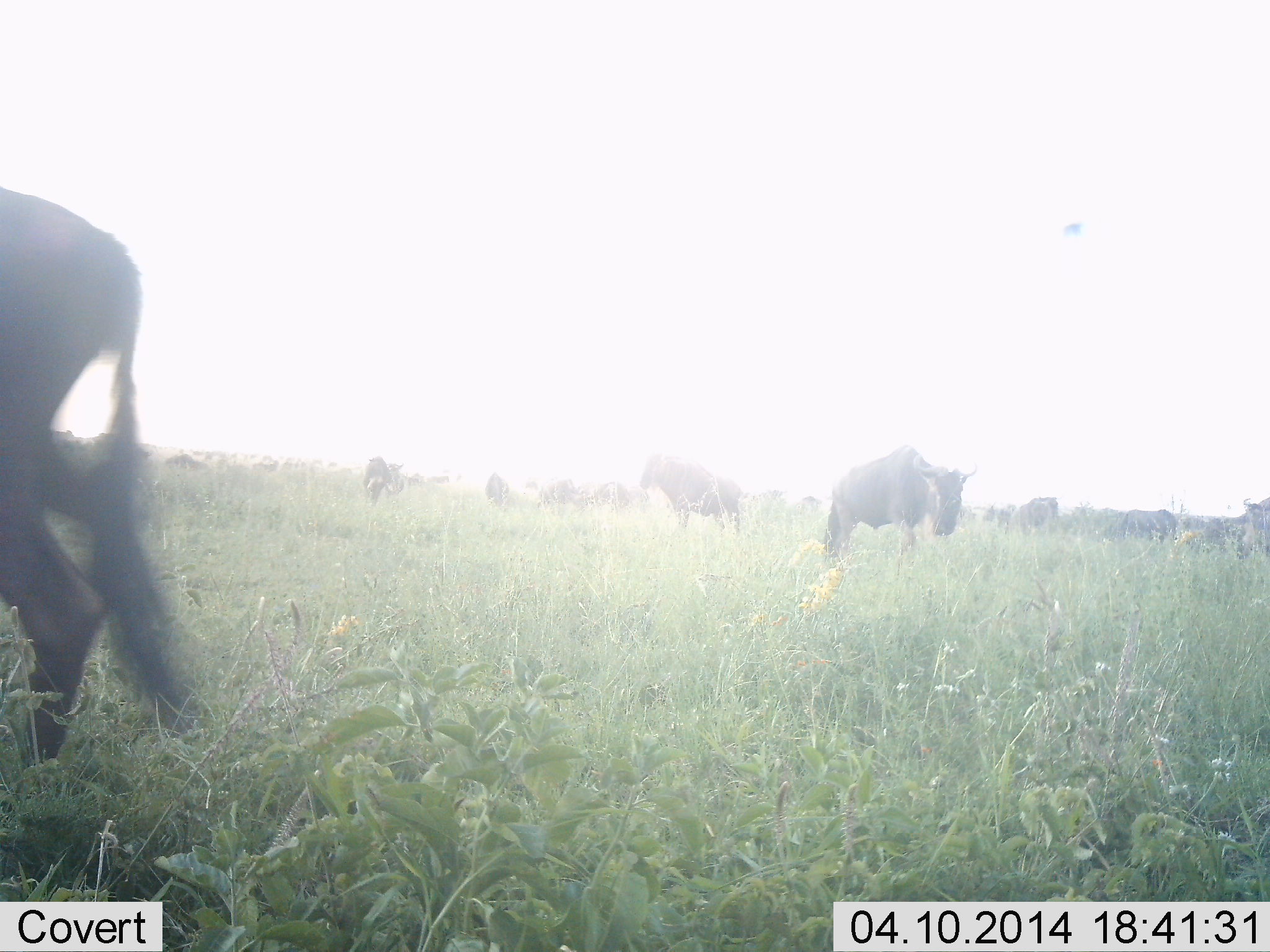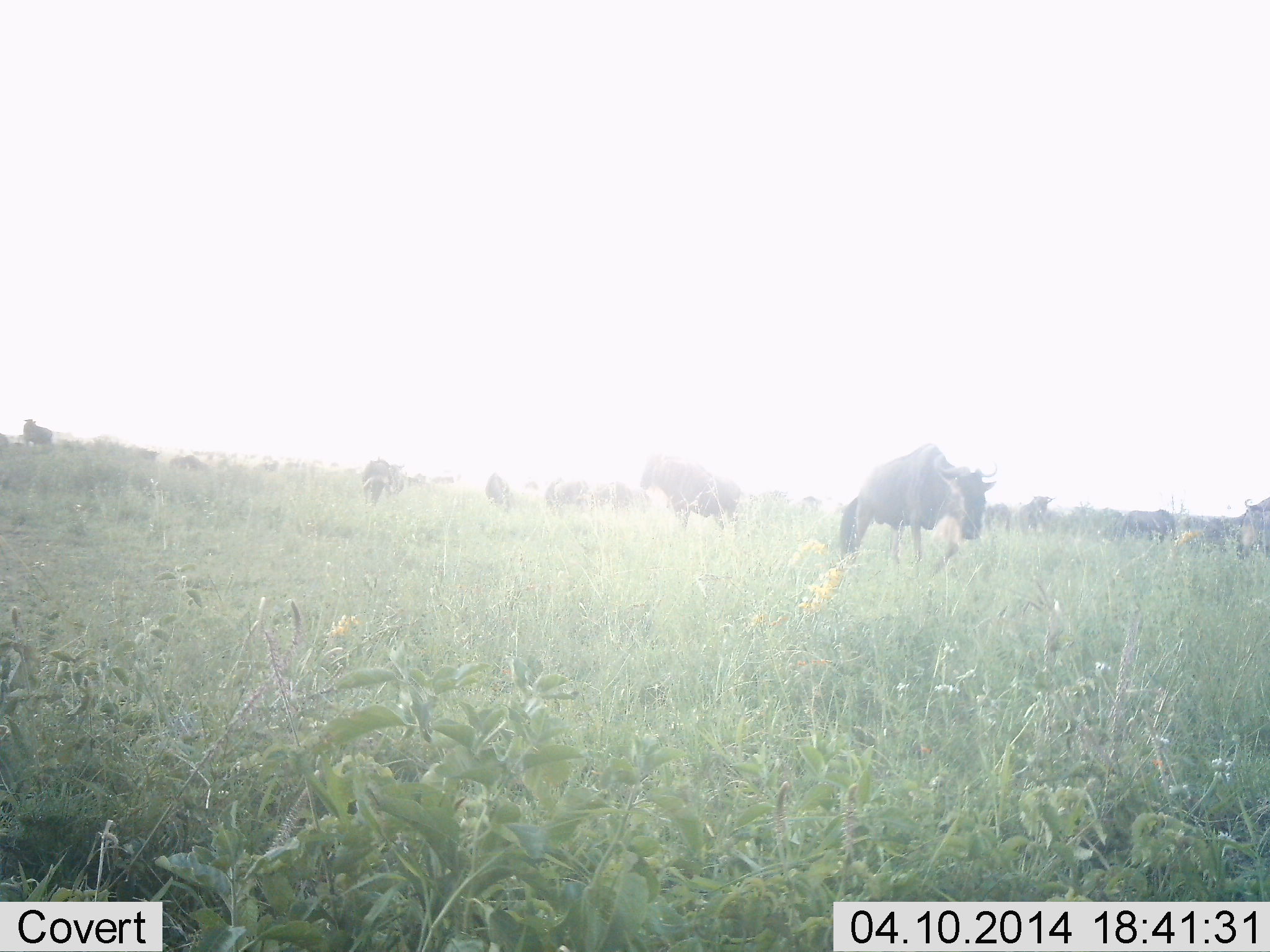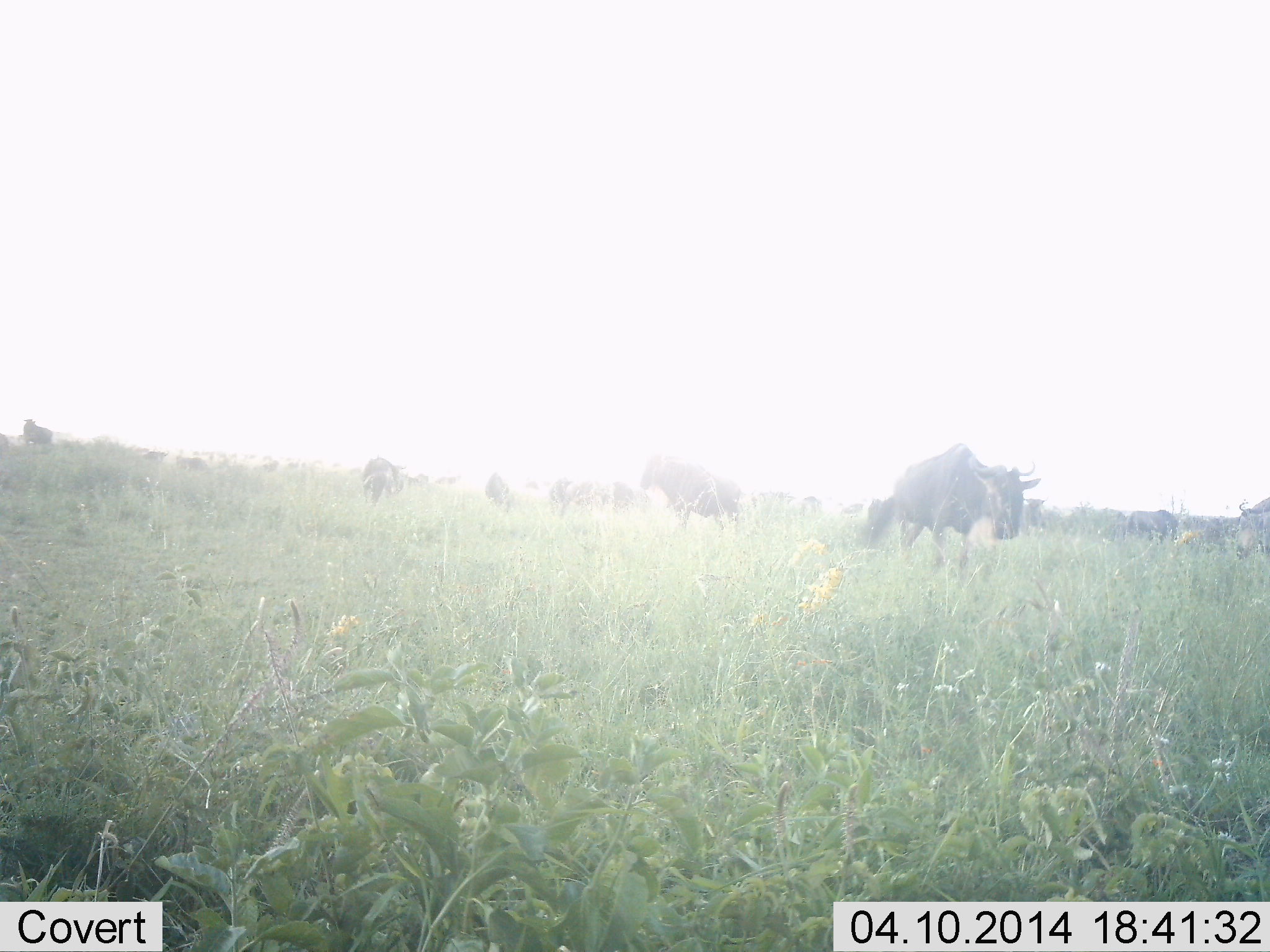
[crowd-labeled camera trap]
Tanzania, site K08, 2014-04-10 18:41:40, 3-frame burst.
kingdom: Animalia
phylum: Chordata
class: Mammalia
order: Artiodactyla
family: Bovidae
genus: Connochaetes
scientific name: Connochaetes taurinus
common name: blue wildebeest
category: wildebeest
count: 11-50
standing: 50%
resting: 20%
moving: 70%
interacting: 0%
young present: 0%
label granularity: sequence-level